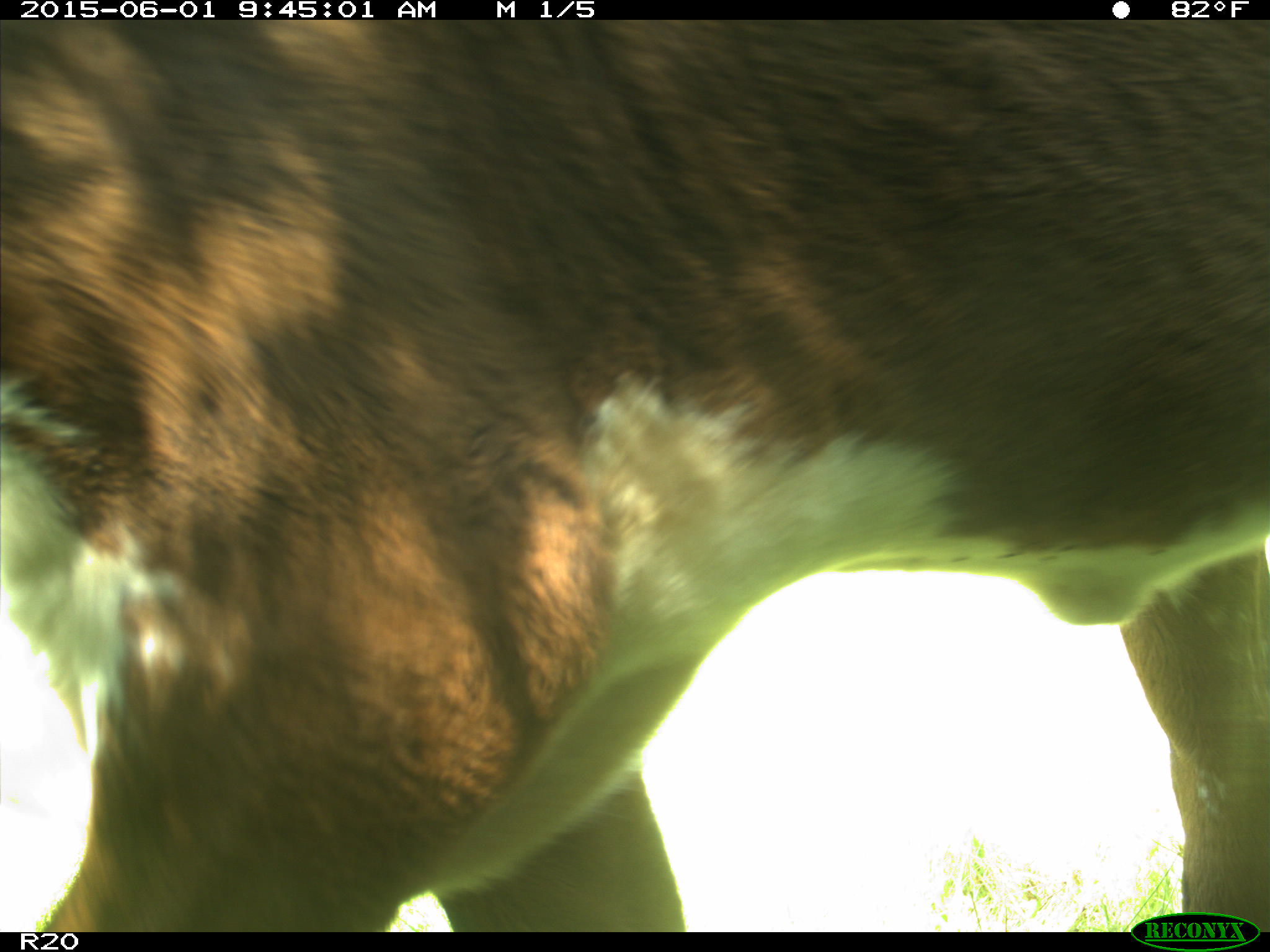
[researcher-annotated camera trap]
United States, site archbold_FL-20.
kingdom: Animalia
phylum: Chordata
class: Mammalia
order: Artiodactyla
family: Bovidae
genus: Bos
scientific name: Bos taurus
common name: domestic cow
Bos taurus (domestic cow).